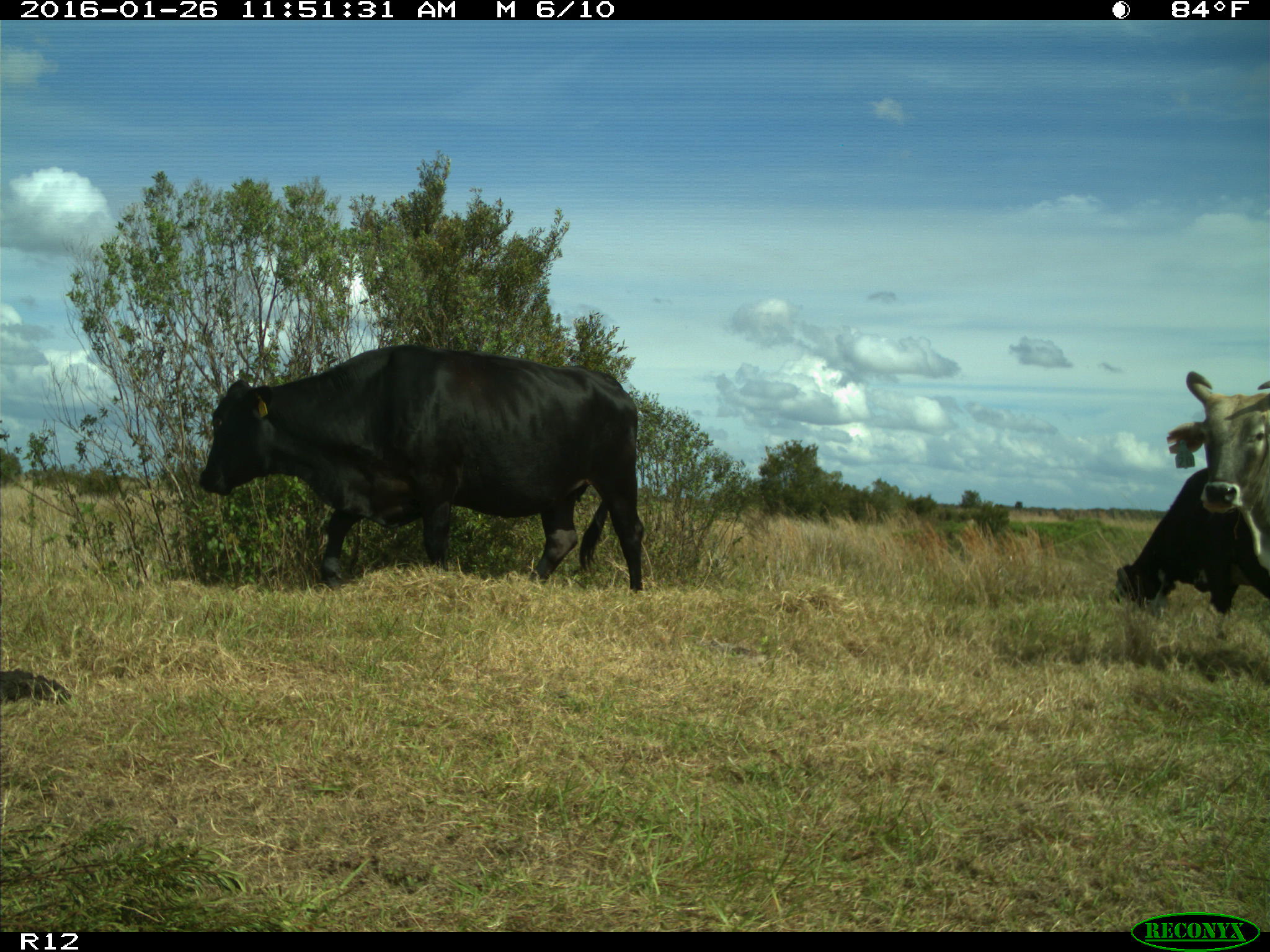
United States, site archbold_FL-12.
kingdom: Animalia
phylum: Chordata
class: Mammalia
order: Artiodactyla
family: Bovidae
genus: Bos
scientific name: Bos taurus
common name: domestic cow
Bos taurus (domestic cow).